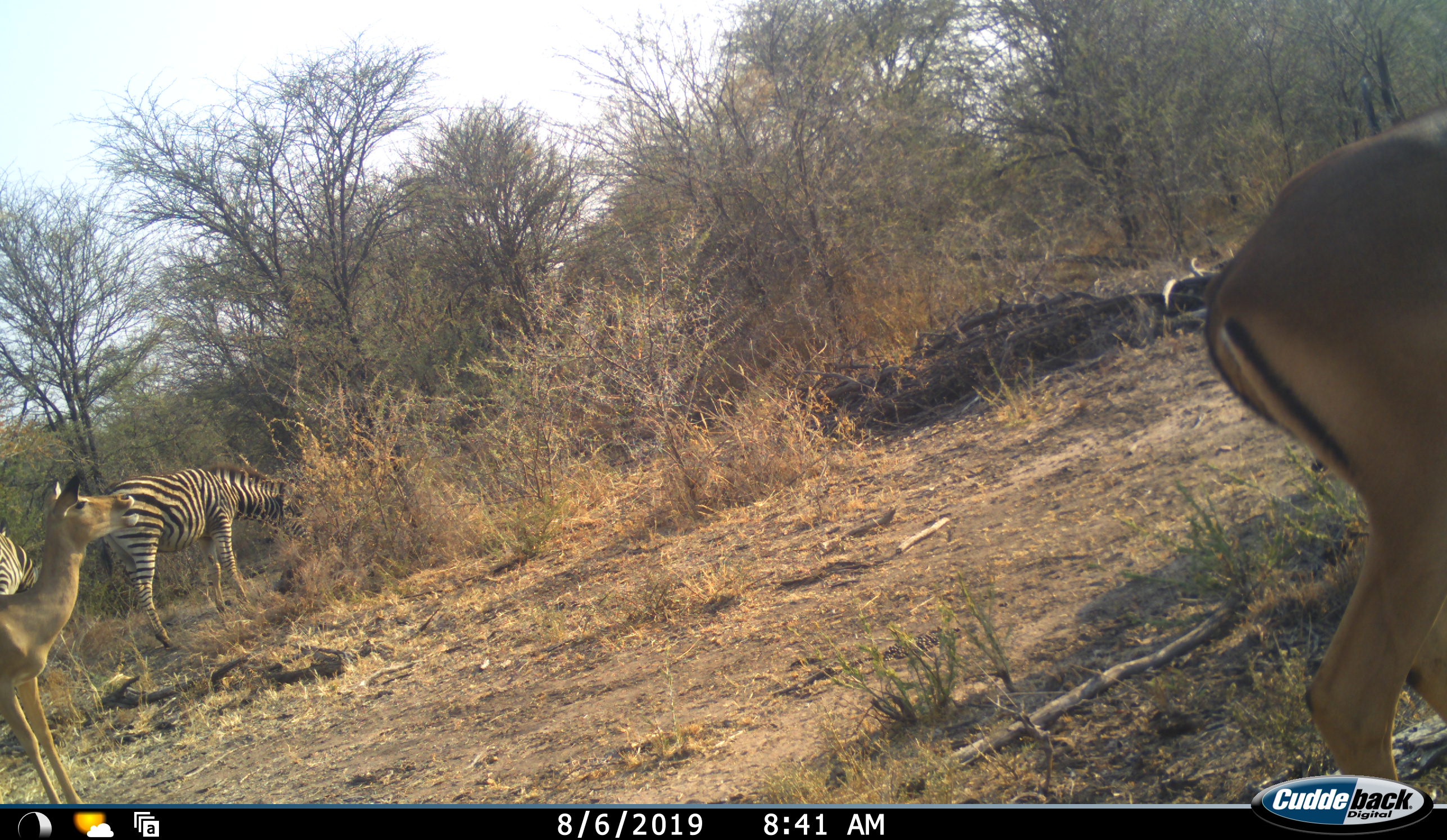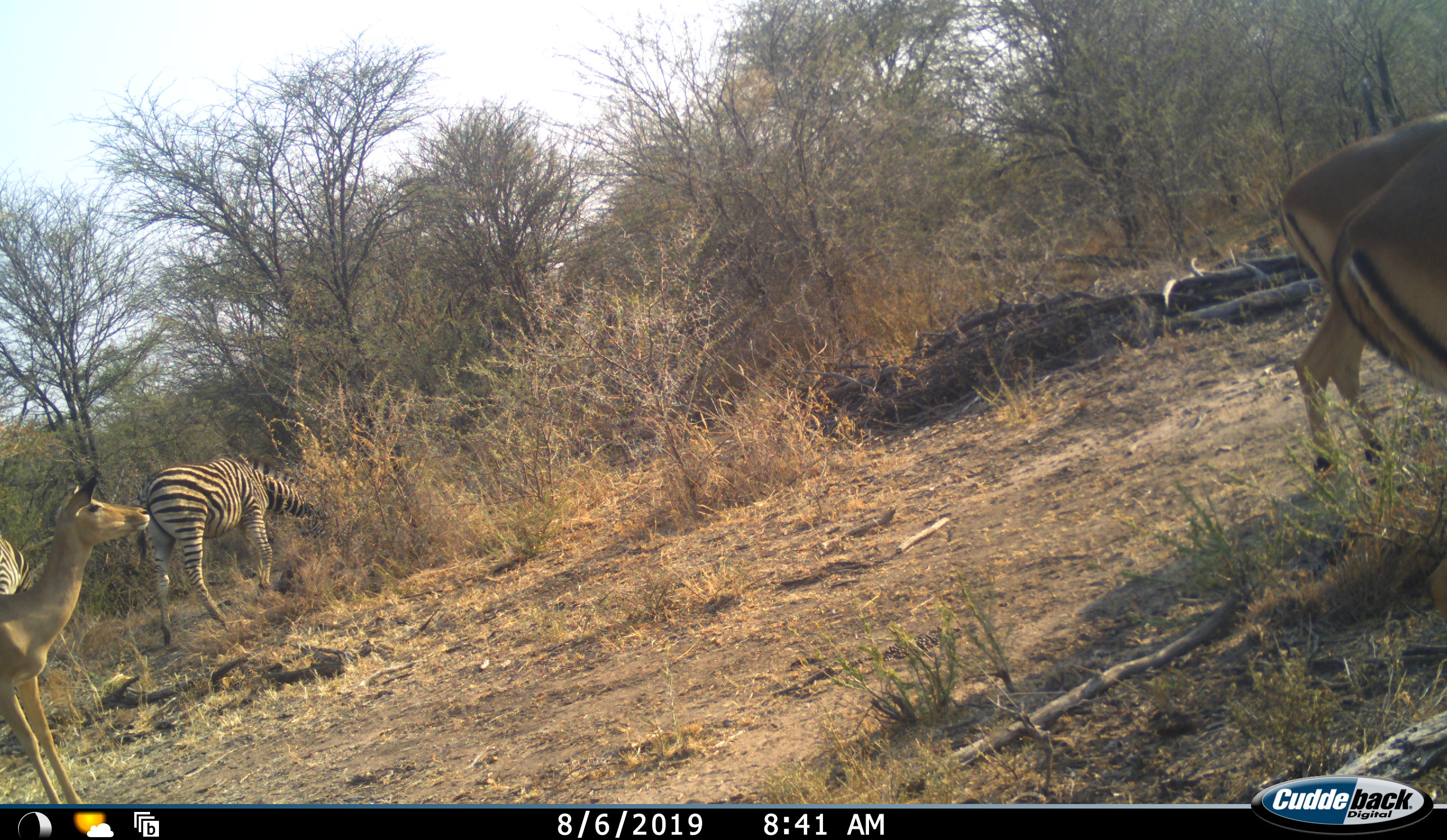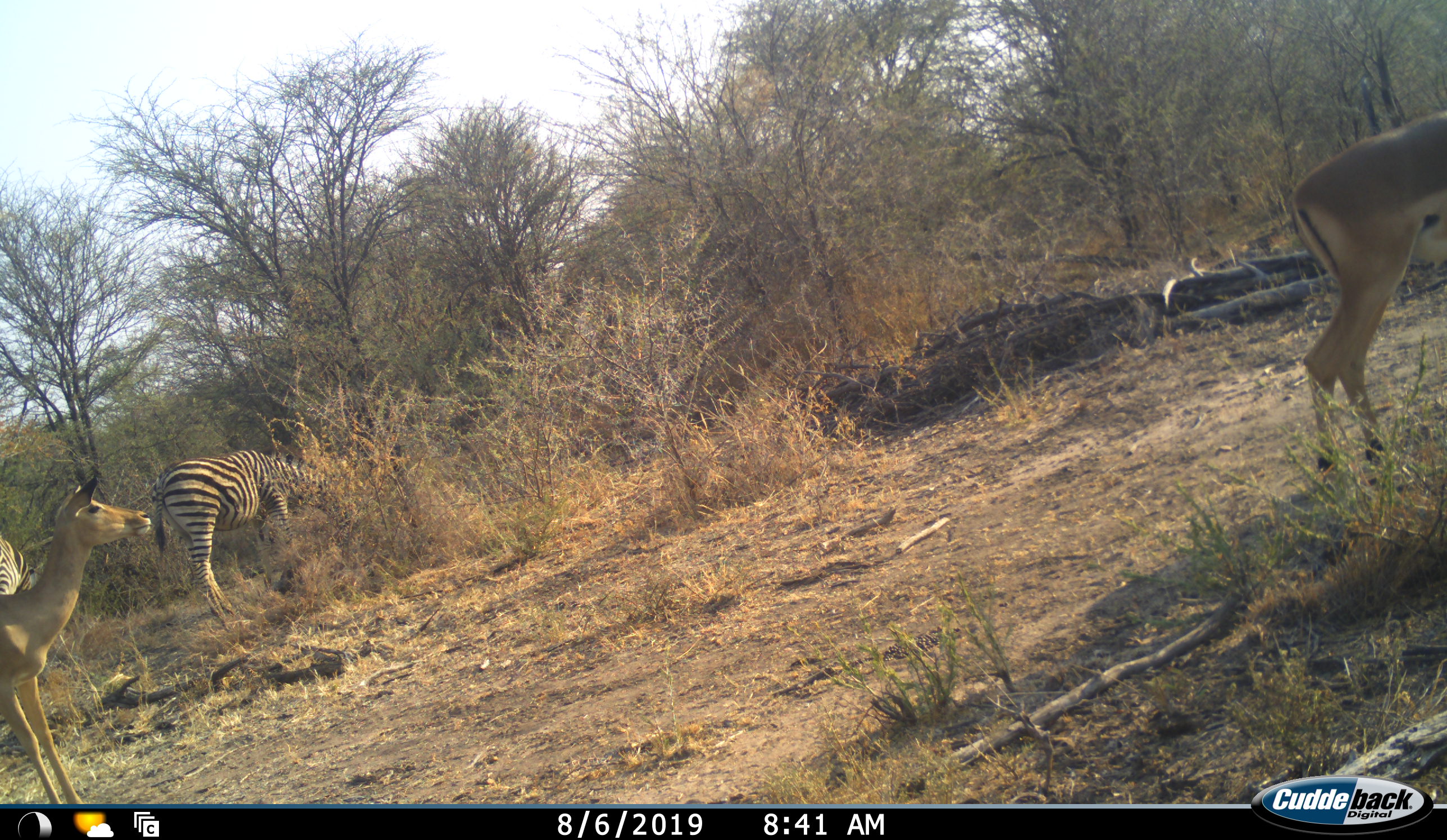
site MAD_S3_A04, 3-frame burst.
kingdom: Animalia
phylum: Chordata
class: Mammalia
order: Artiodactyla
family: Bovidae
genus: Aepyceros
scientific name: Aepyceros melampus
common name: impala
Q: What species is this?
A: Impala (Aepyceros melampus).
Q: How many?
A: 3.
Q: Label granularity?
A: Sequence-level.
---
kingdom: Animalia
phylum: Chordata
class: Mammalia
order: Perissodactyla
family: Equidae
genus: Equus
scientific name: Equus quagga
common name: plains zebra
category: zebraplains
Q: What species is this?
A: Zebraplains (plains zebra) (Equus quagga).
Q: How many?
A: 2.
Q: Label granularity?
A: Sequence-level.